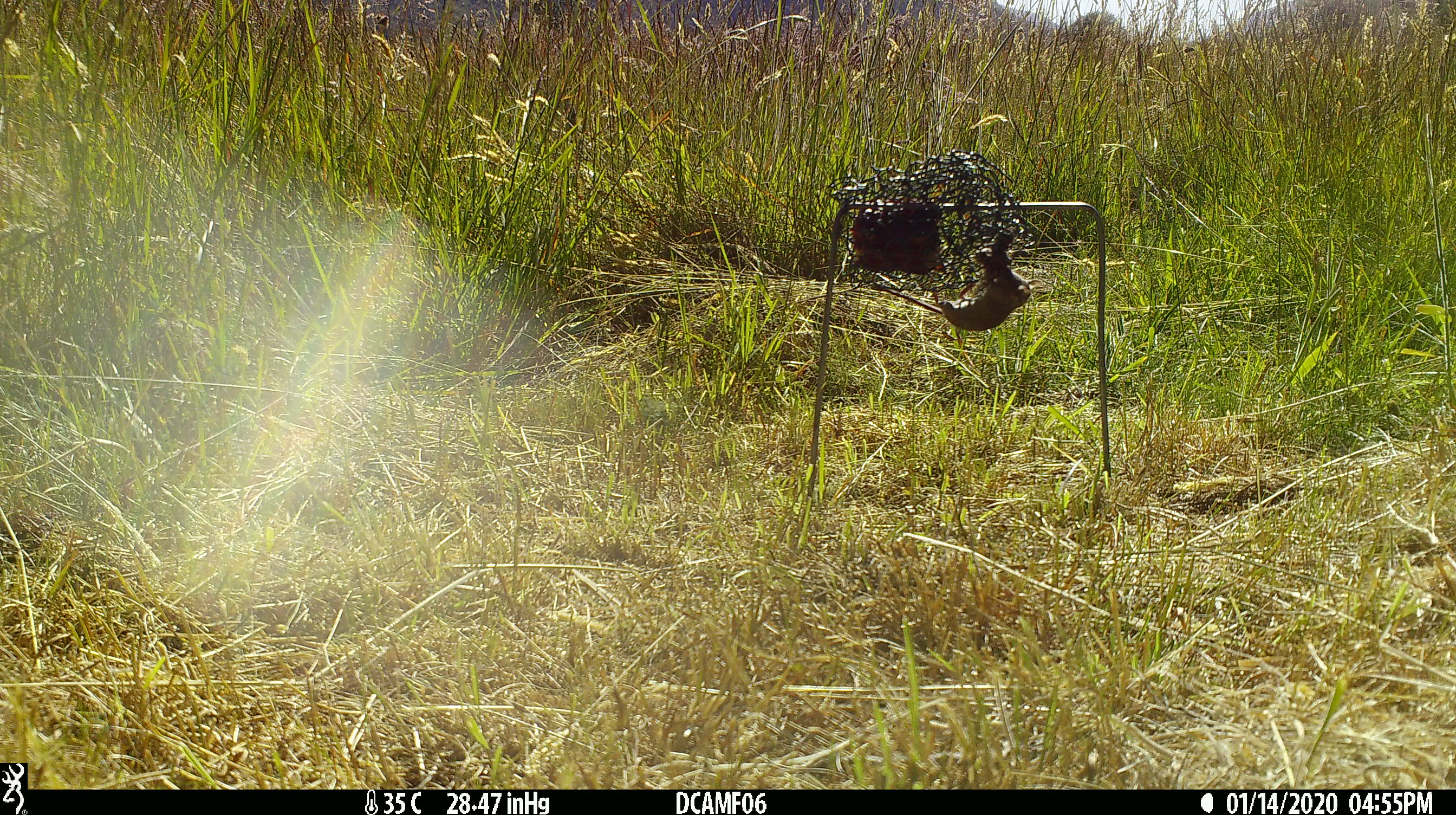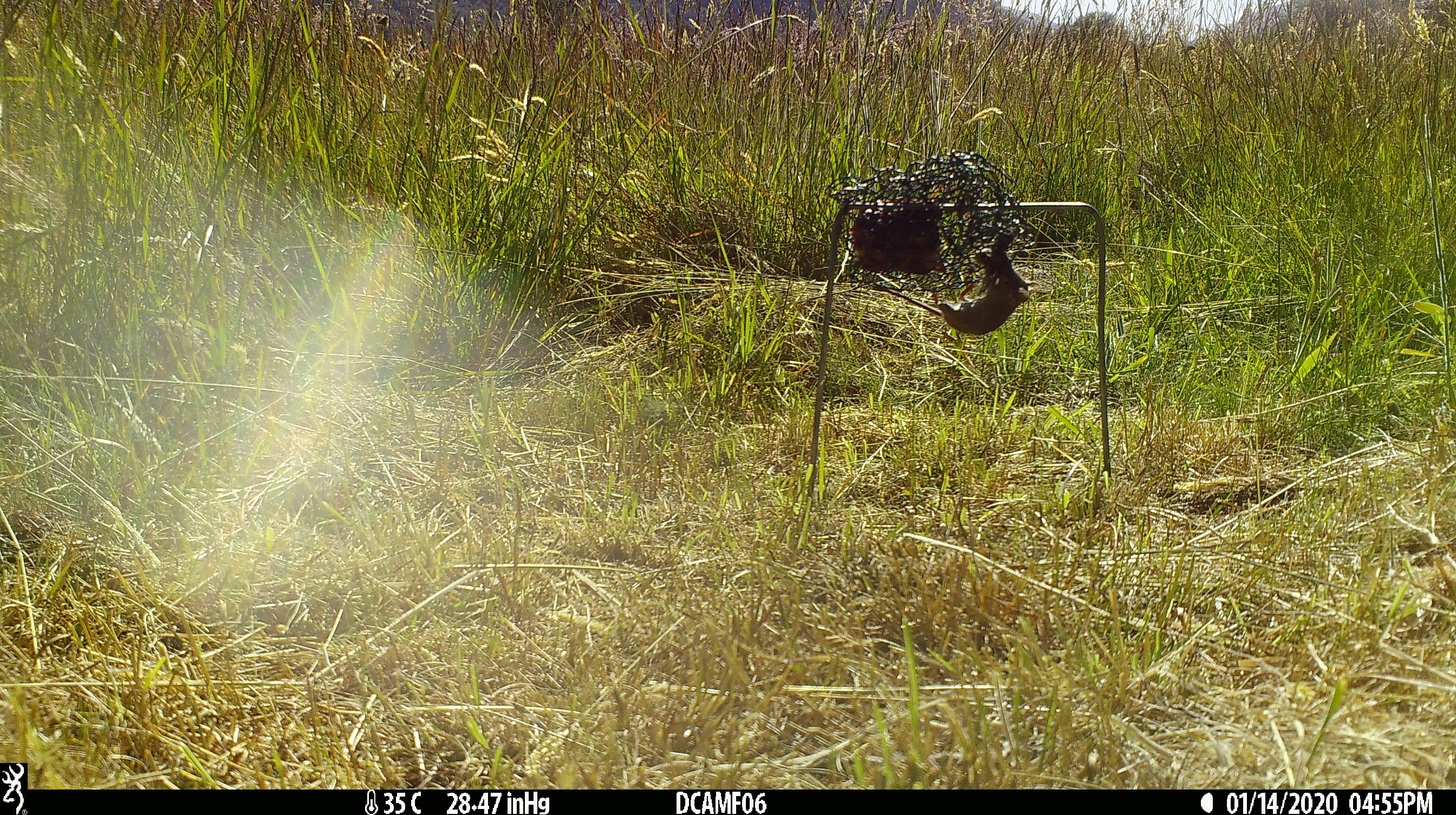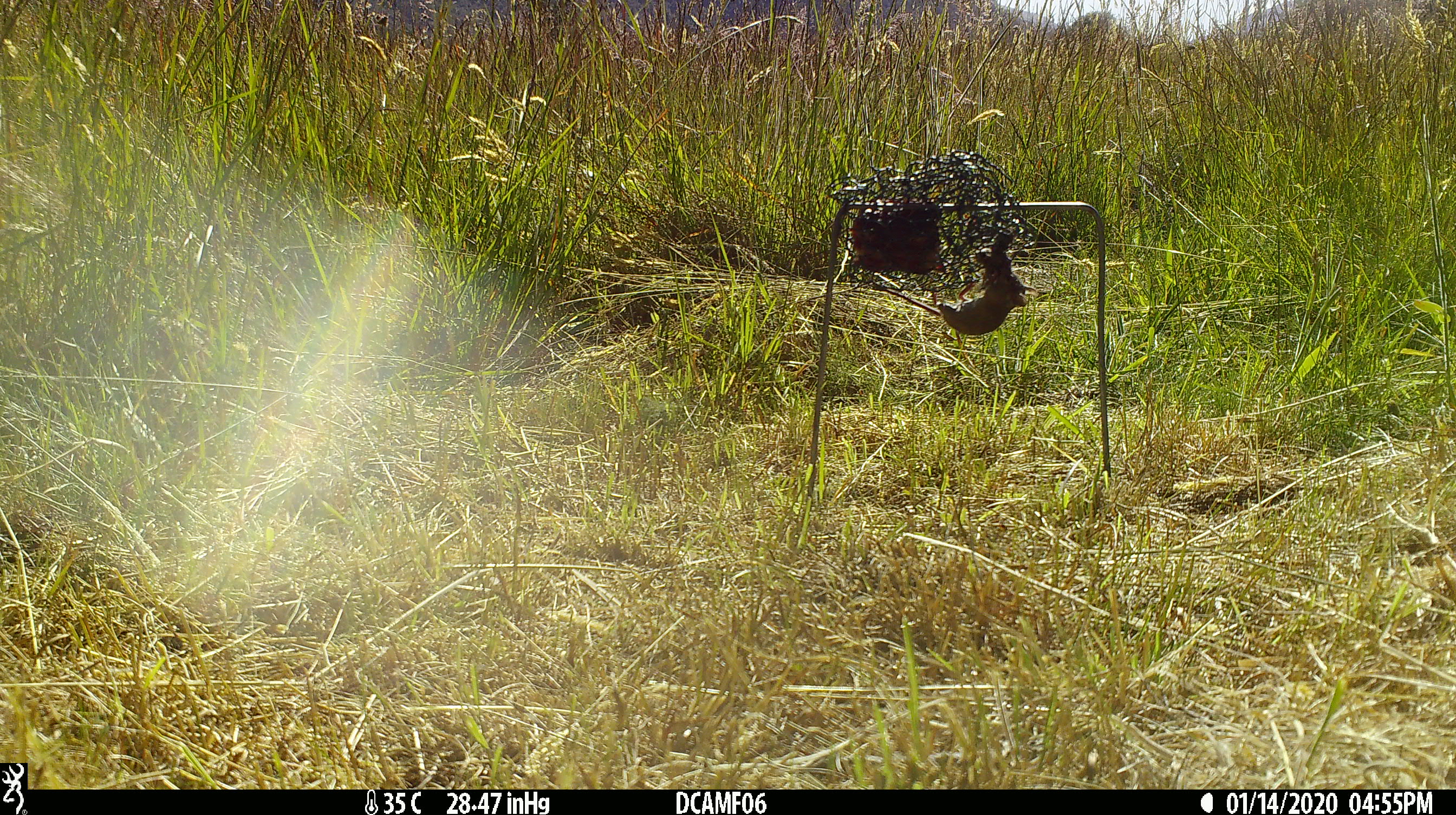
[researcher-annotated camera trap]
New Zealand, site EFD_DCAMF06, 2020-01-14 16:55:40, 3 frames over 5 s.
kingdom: Animalia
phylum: Chordata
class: Mammalia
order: Rodentia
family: Muridae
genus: Mus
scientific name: Mus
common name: mouse